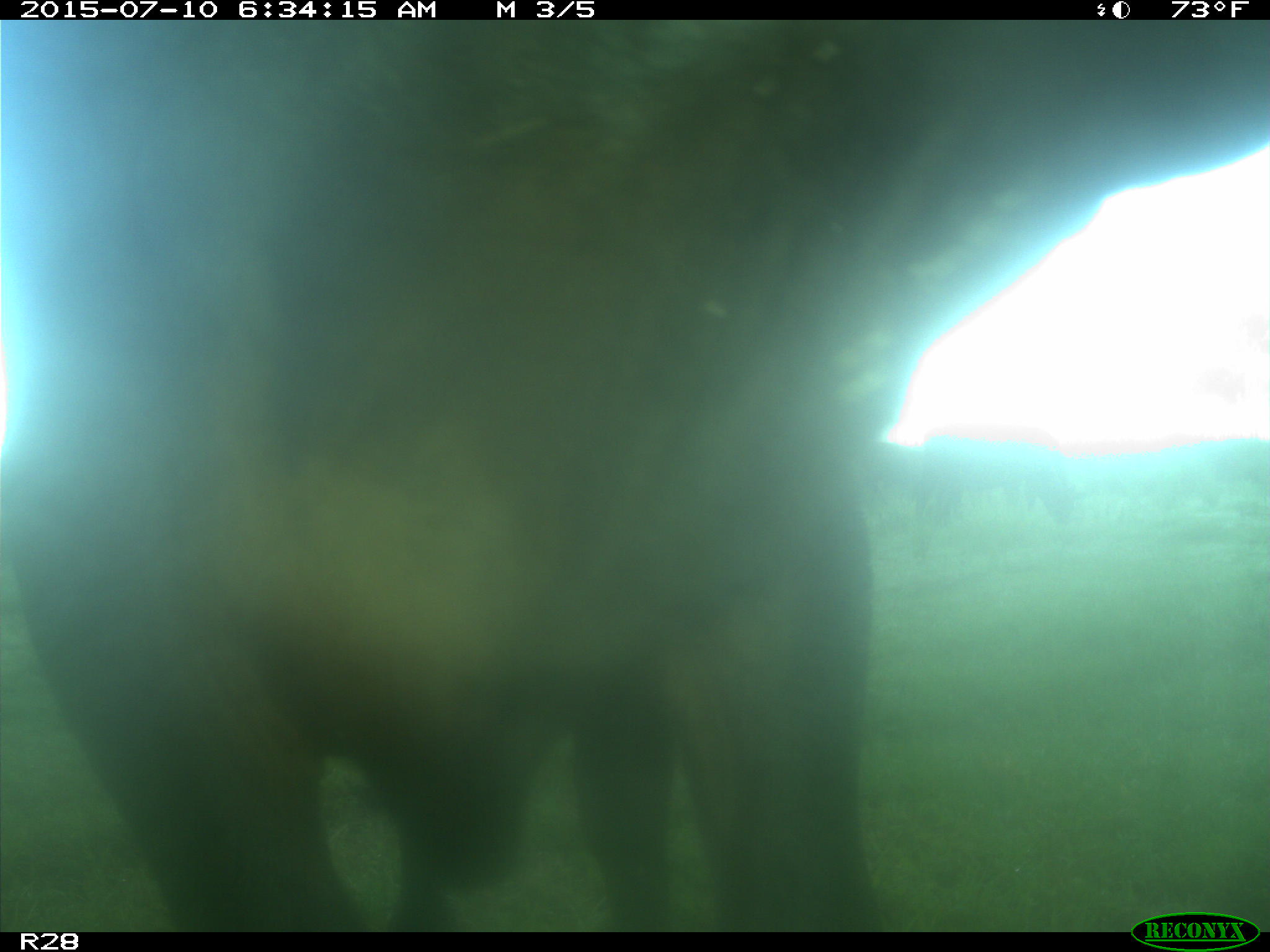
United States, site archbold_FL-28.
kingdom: Animalia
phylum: Chordata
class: Mammalia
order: Artiodactyla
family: Bovidae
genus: Bos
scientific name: Bos taurus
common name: domestic cow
Bos taurus (domestic cow).